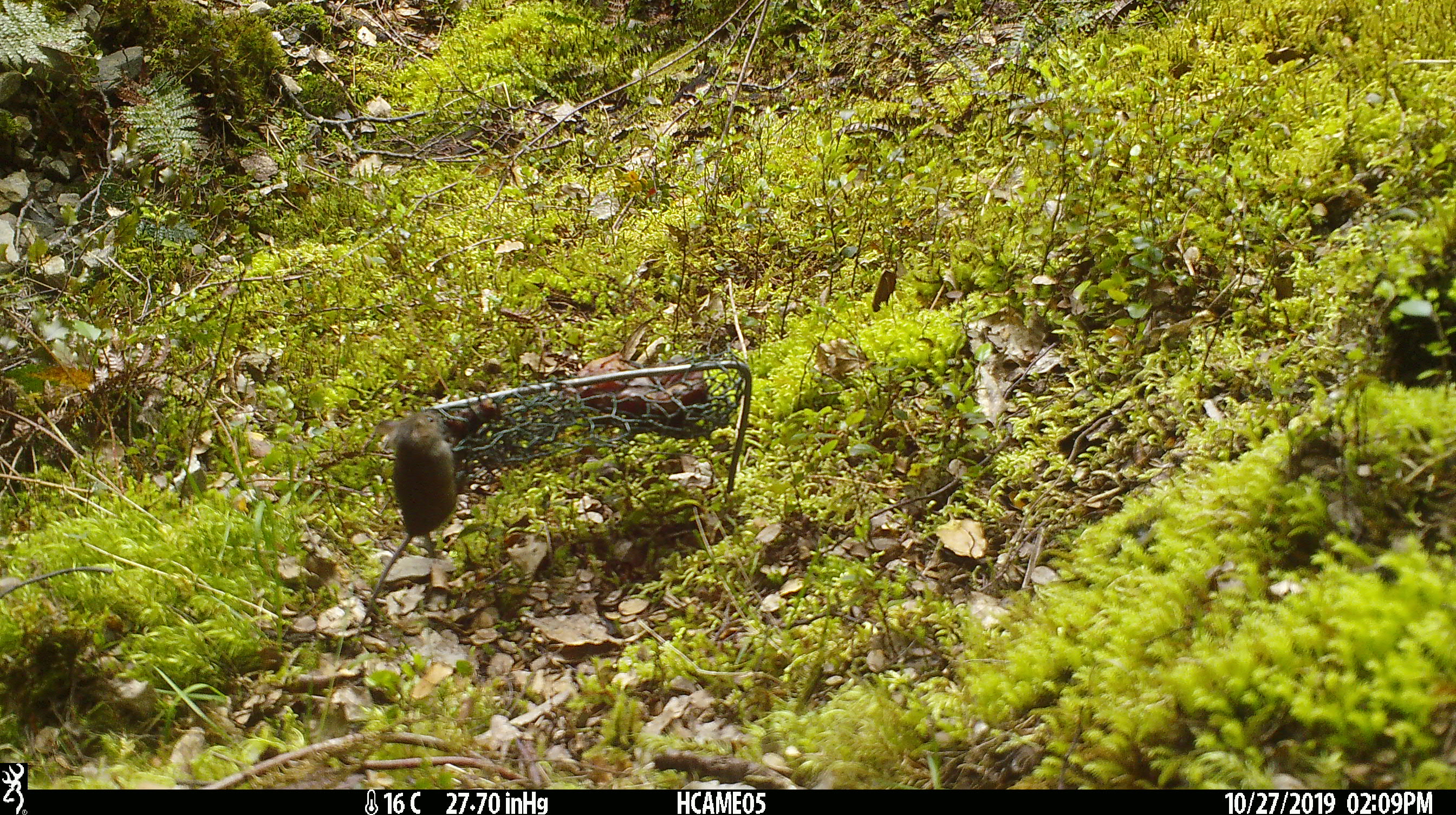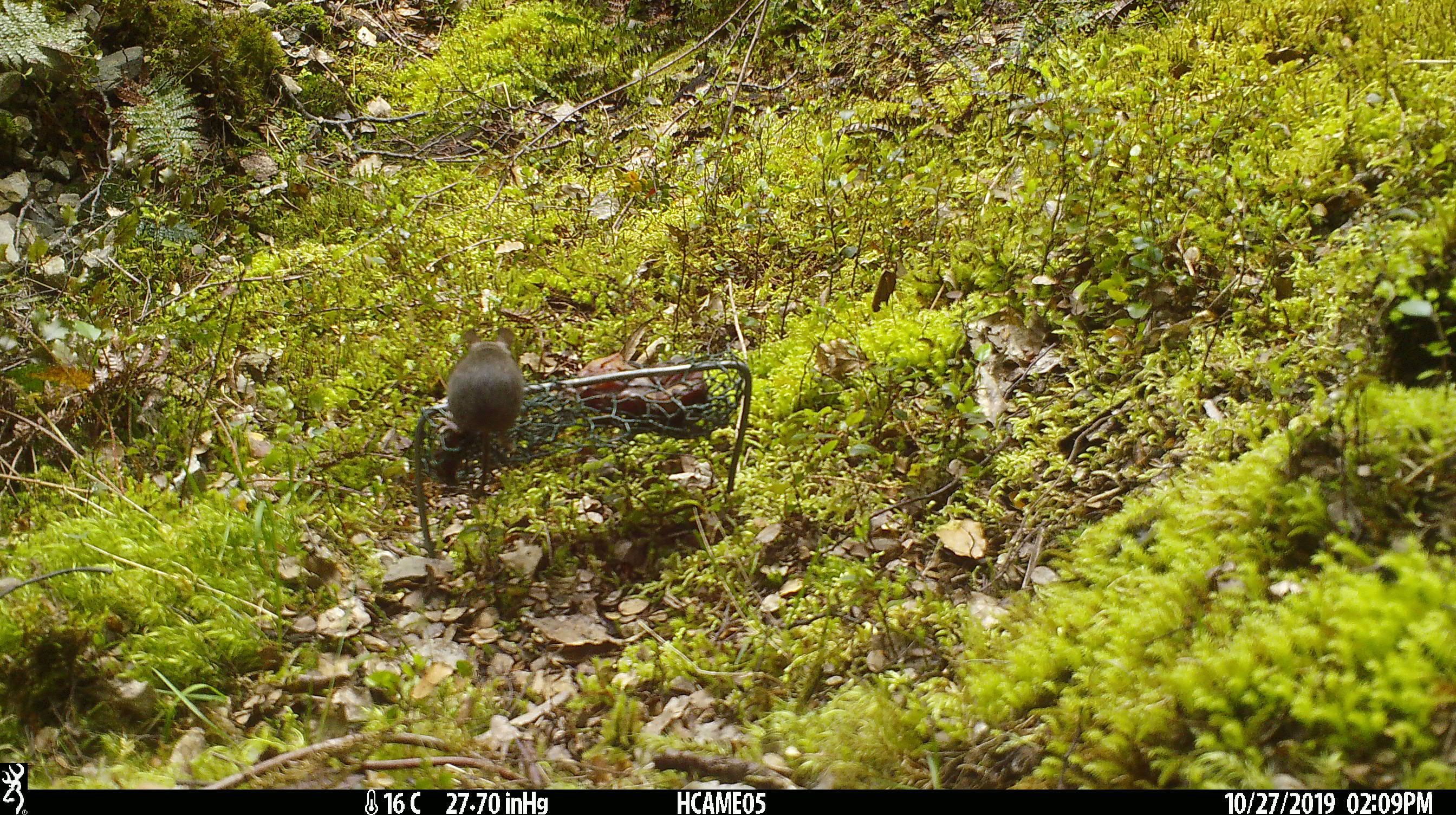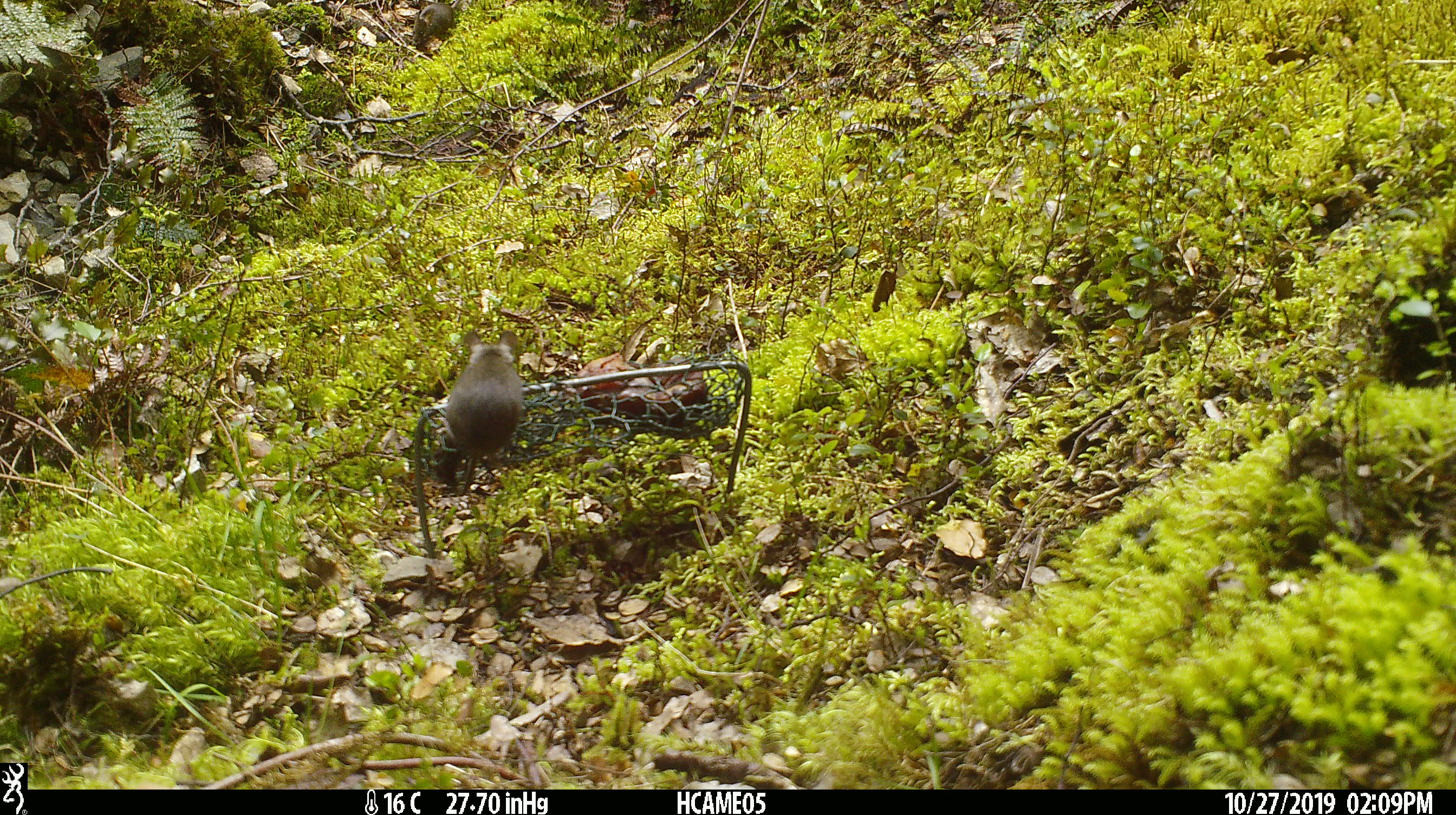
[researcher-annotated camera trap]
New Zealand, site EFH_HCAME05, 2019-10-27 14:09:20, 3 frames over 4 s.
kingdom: Animalia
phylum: Chordata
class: Mammalia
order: Rodentia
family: Muridae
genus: Mus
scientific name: Mus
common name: mouse